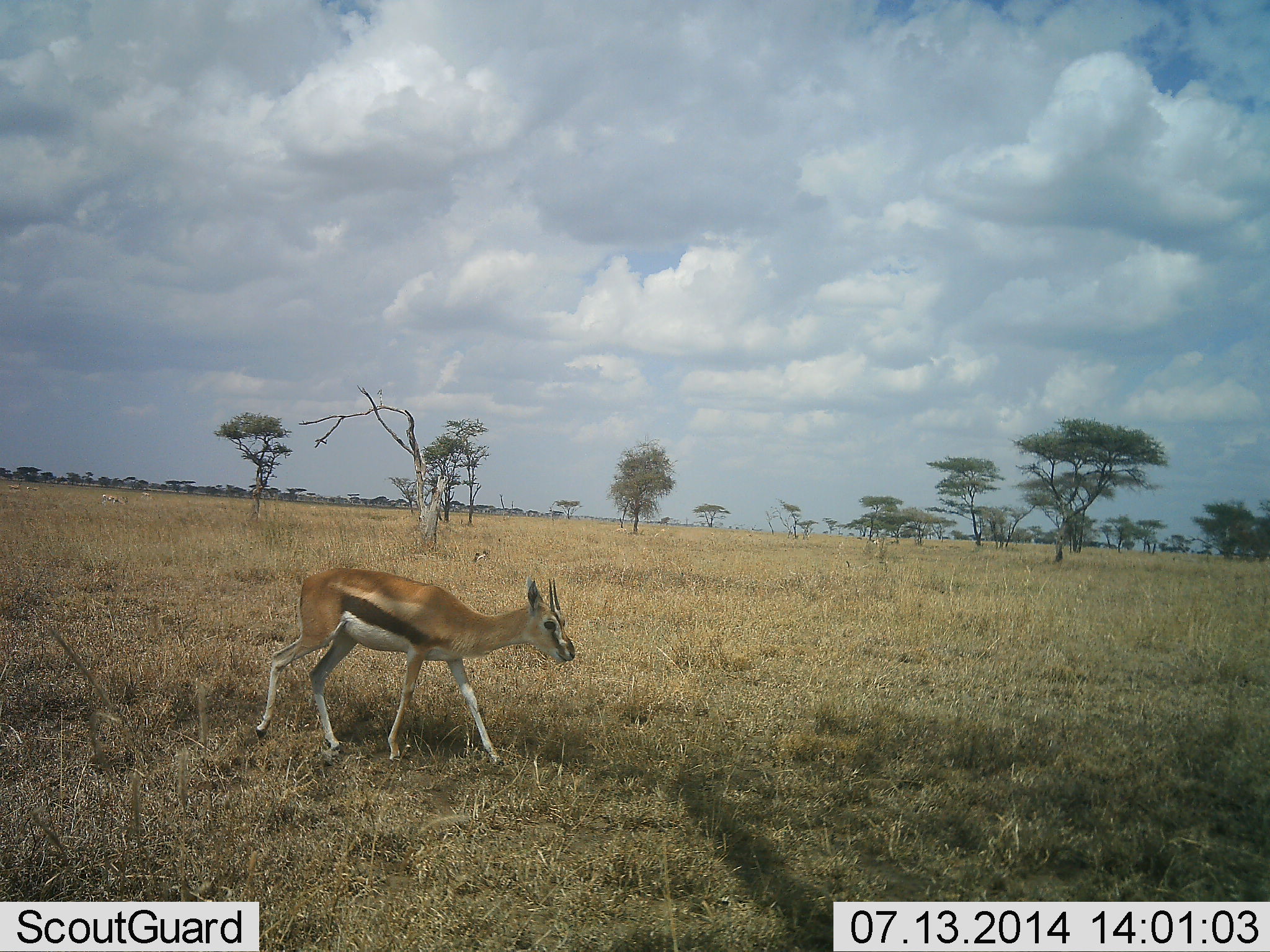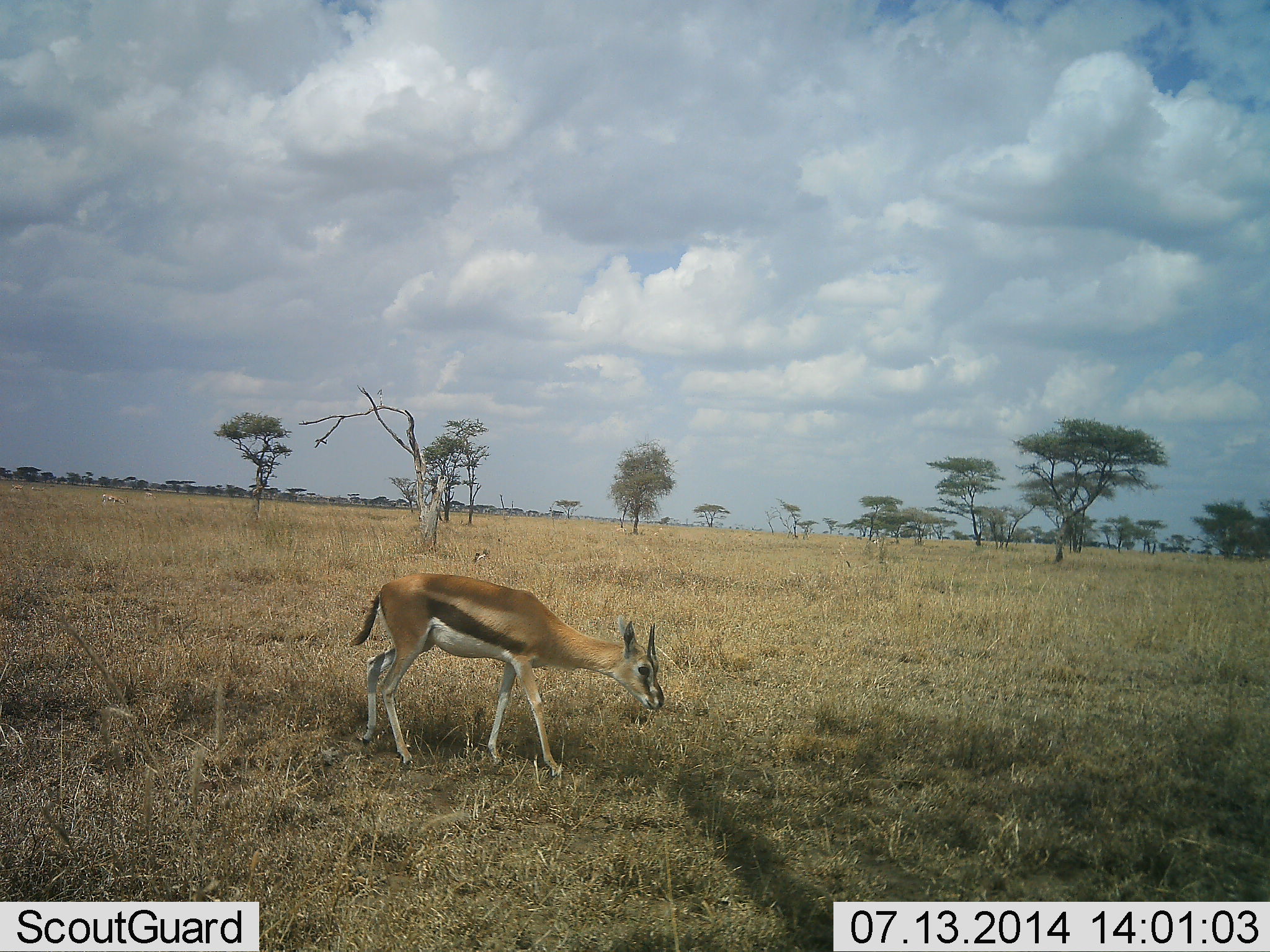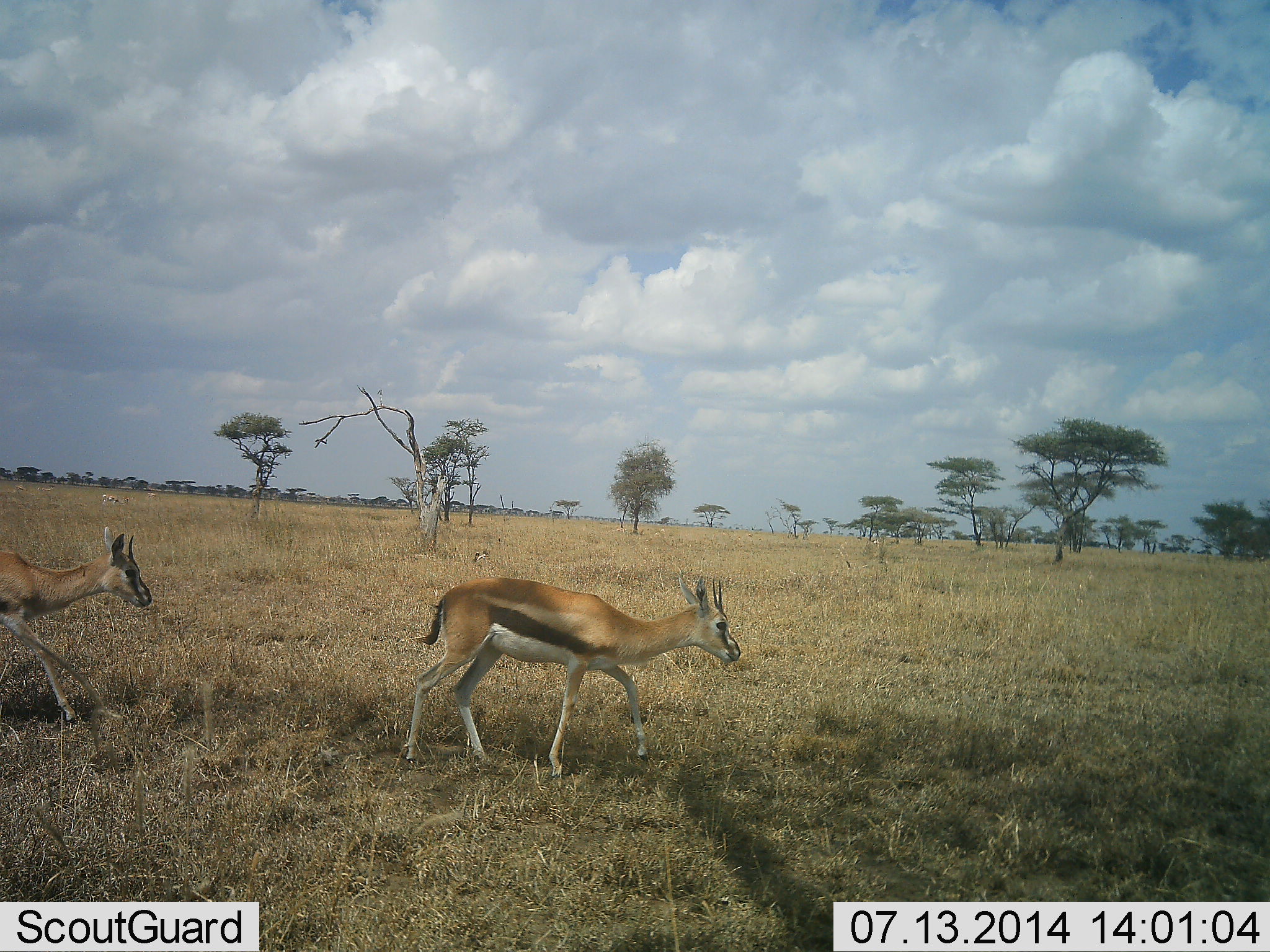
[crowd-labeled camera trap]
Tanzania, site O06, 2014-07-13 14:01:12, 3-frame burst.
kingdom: Animalia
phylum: Chordata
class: Mammalia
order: Artiodactyla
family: Bovidae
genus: Eudorcas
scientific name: Eudorcas thomsonii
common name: thomson's gazelle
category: gazellethomsons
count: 2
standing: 9%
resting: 0%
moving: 100%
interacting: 0%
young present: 0%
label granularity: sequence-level